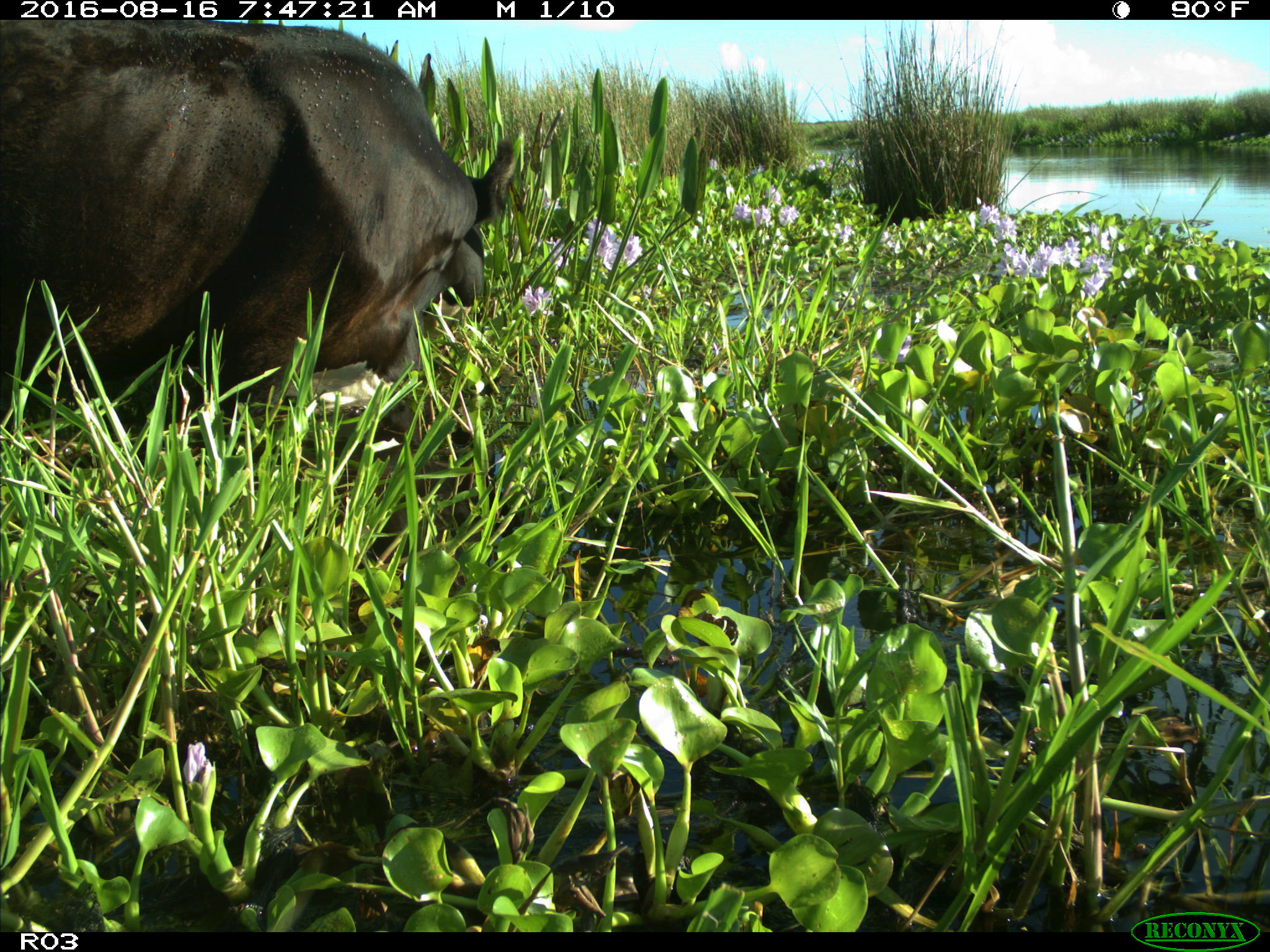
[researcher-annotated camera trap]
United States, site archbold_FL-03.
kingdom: Animalia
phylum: Chordata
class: Mammalia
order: Artiodactyla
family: Bovidae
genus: Bos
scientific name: Bos taurus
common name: domestic cow